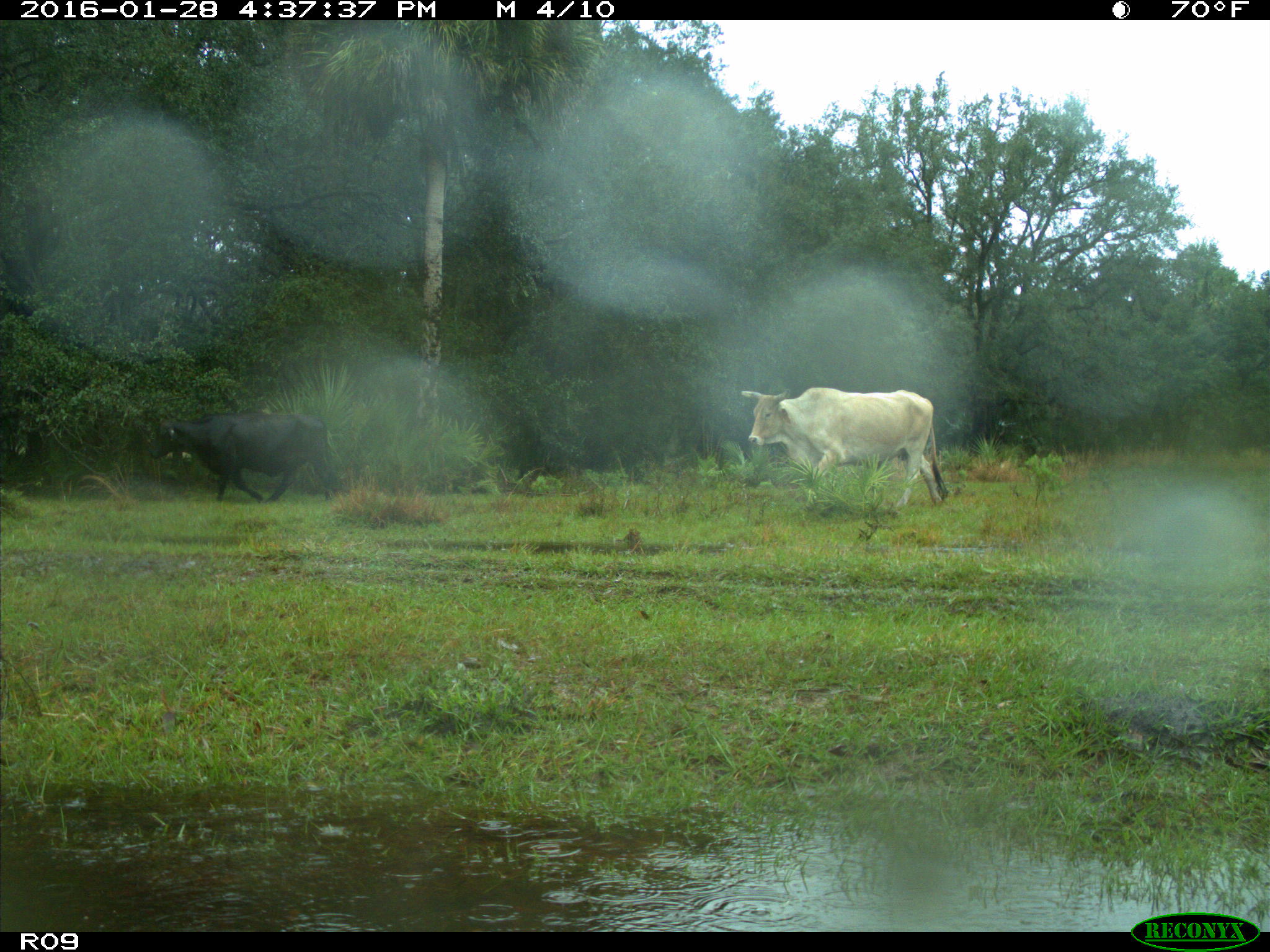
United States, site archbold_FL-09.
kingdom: Animalia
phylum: Chordata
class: Mammalia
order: Artiodactyla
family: Bovidae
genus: Bos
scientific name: Bos taurus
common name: domestic cow